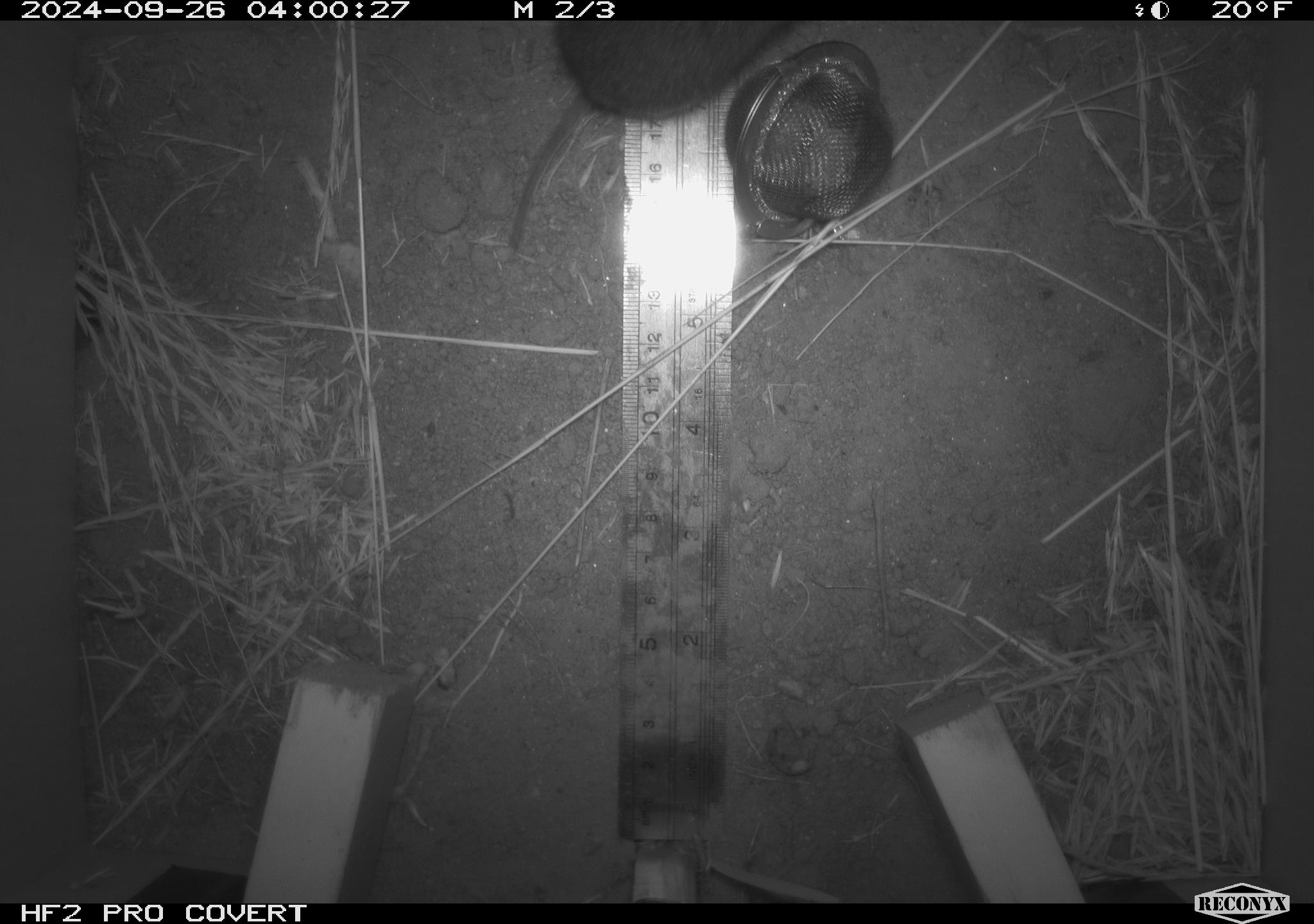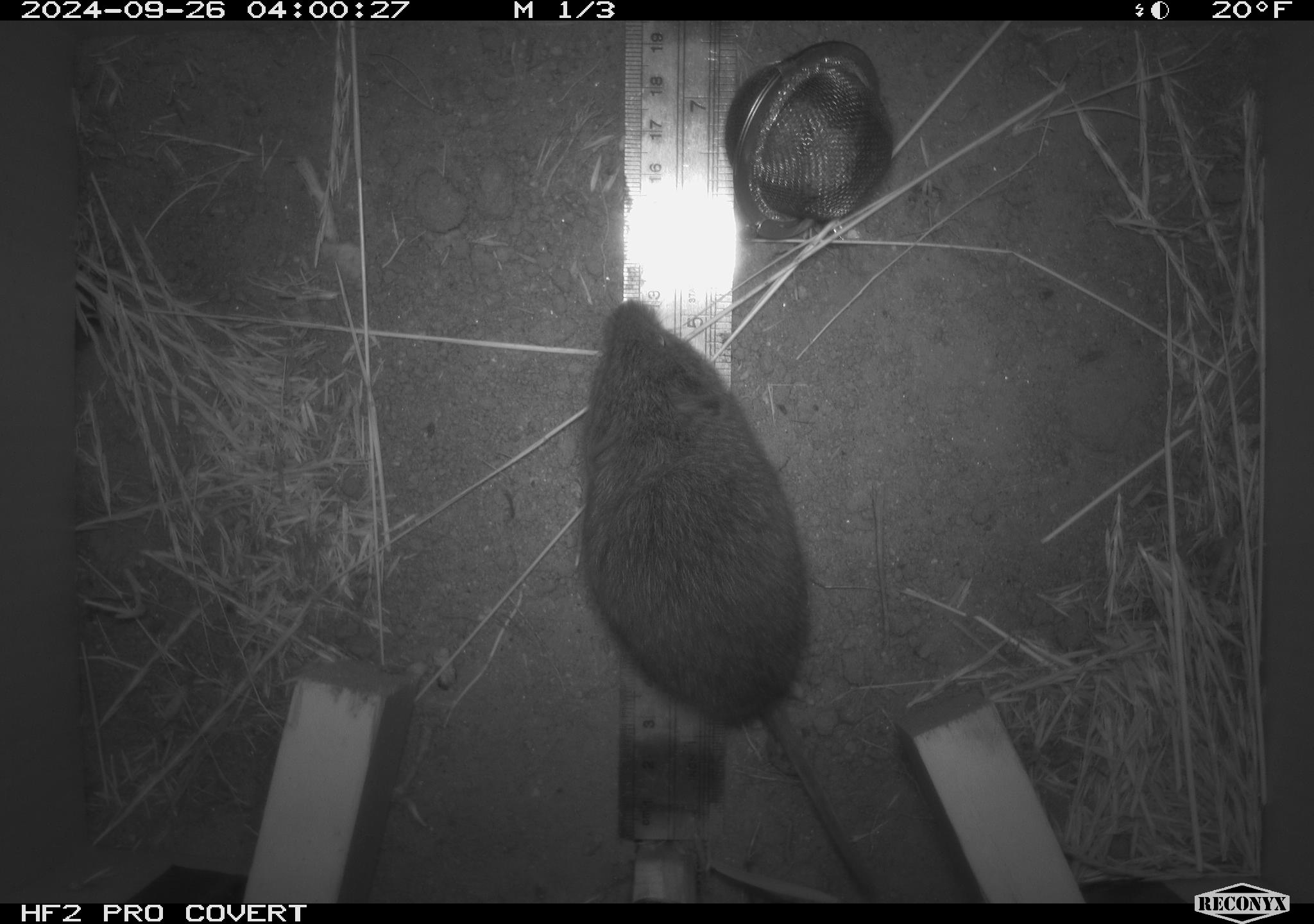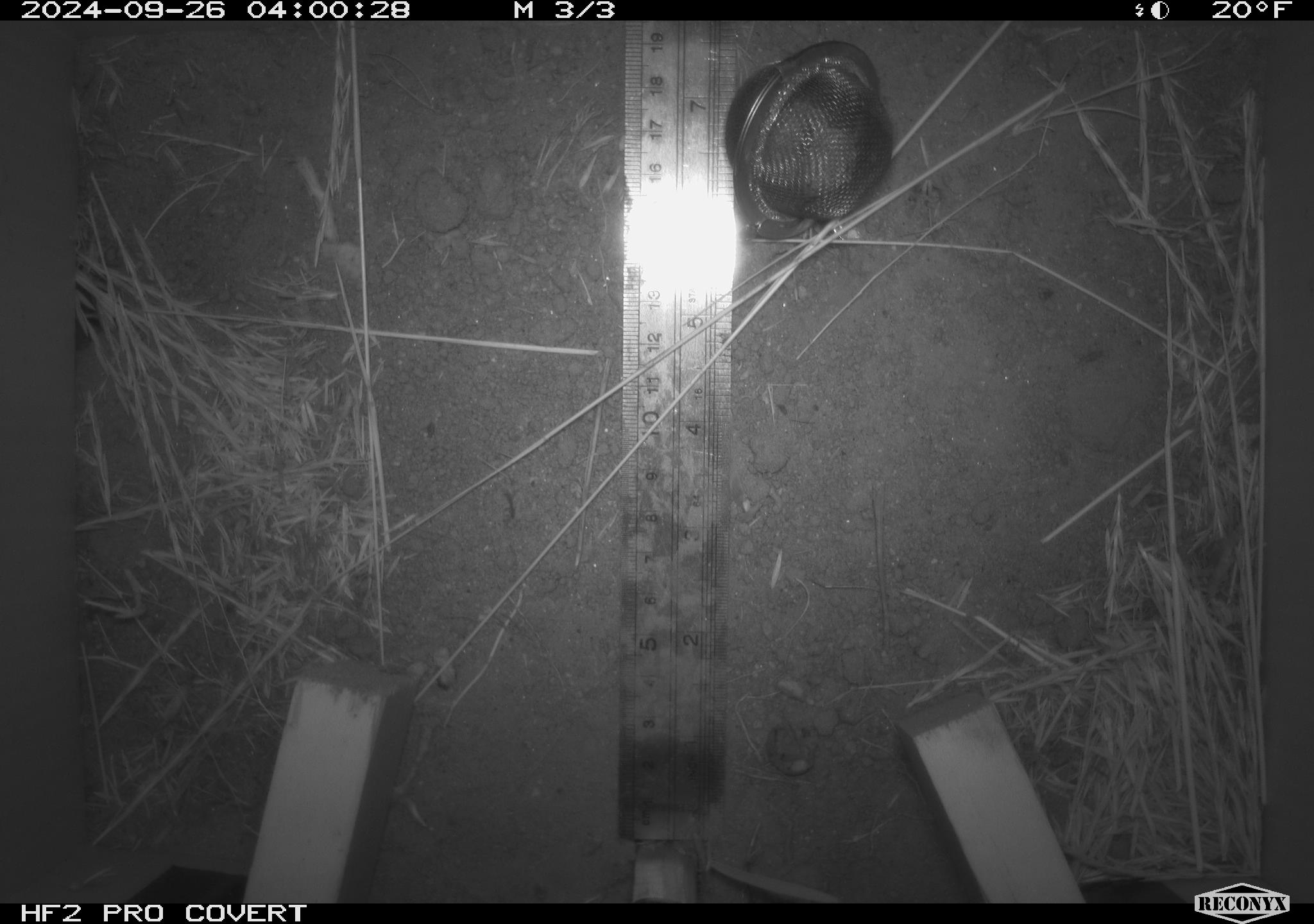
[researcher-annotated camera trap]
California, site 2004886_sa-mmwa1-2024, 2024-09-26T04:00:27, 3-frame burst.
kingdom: Animalia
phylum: Chordata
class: Mammalia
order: Rodentia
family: Cricetidae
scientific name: Arvicolinae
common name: voles, lemmings, and muskrats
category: arvicolinae subfamily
Arvicolinae subfamily (voles, lemmings, and muskrats) (Arvicolinae).